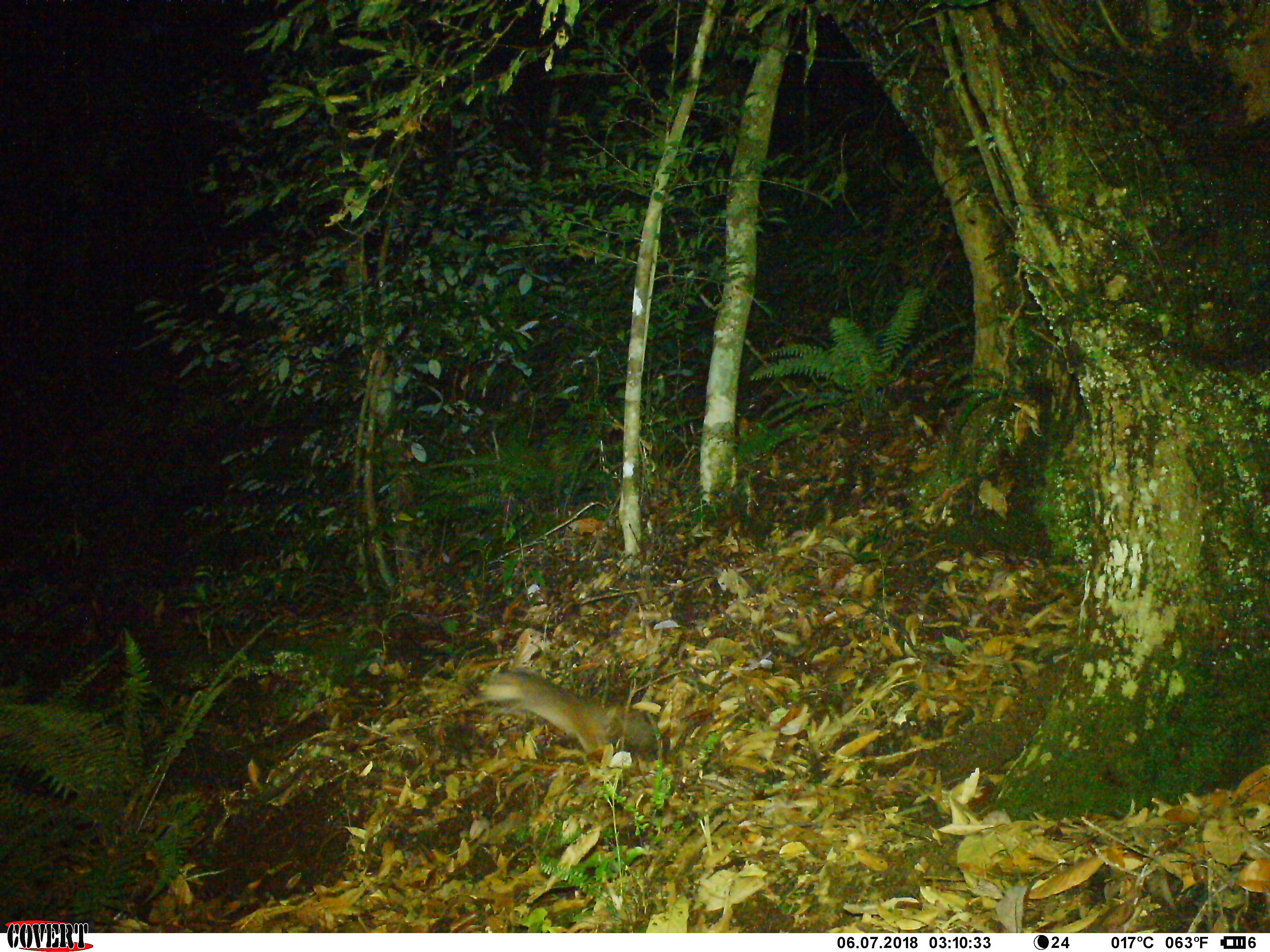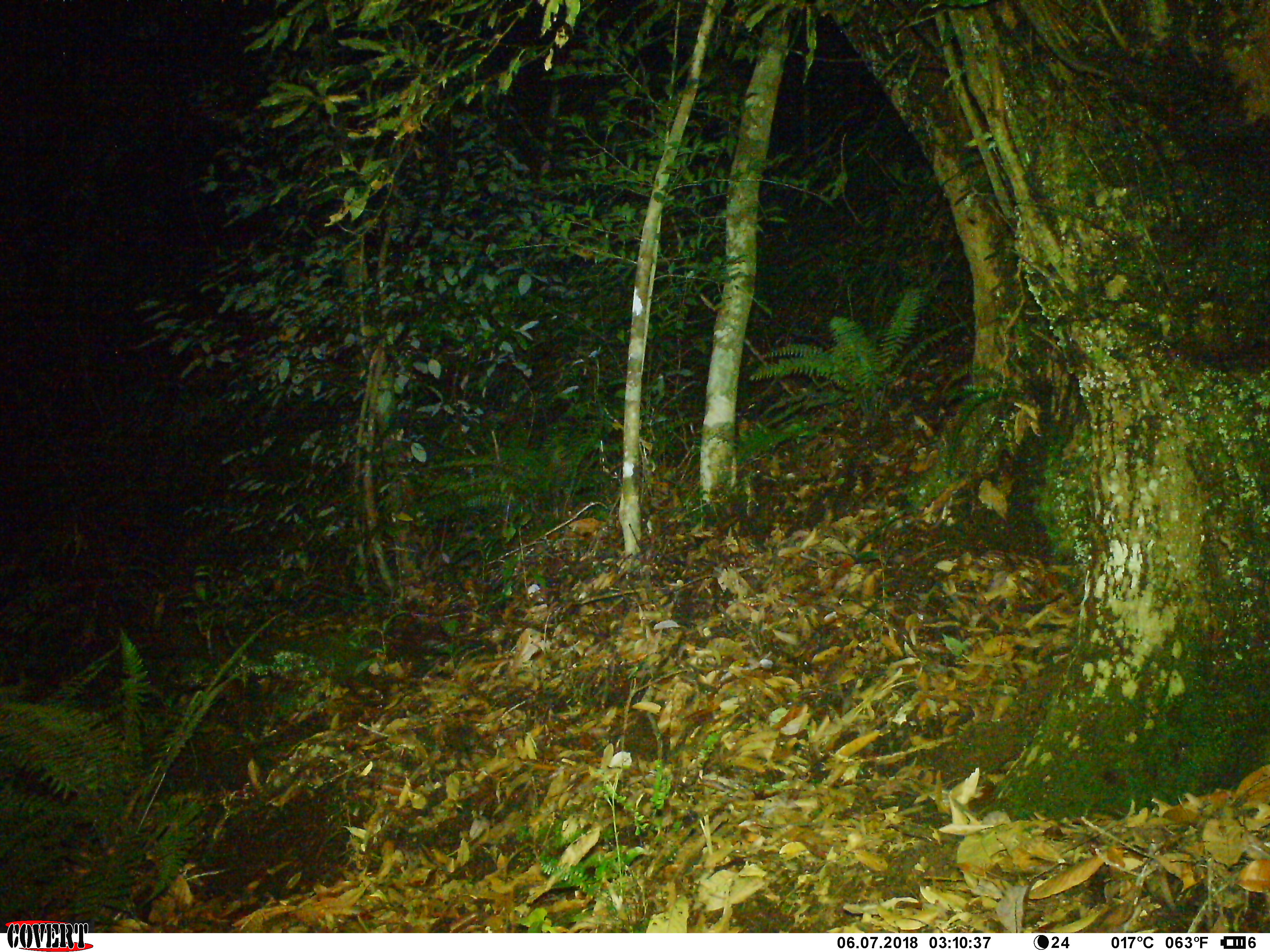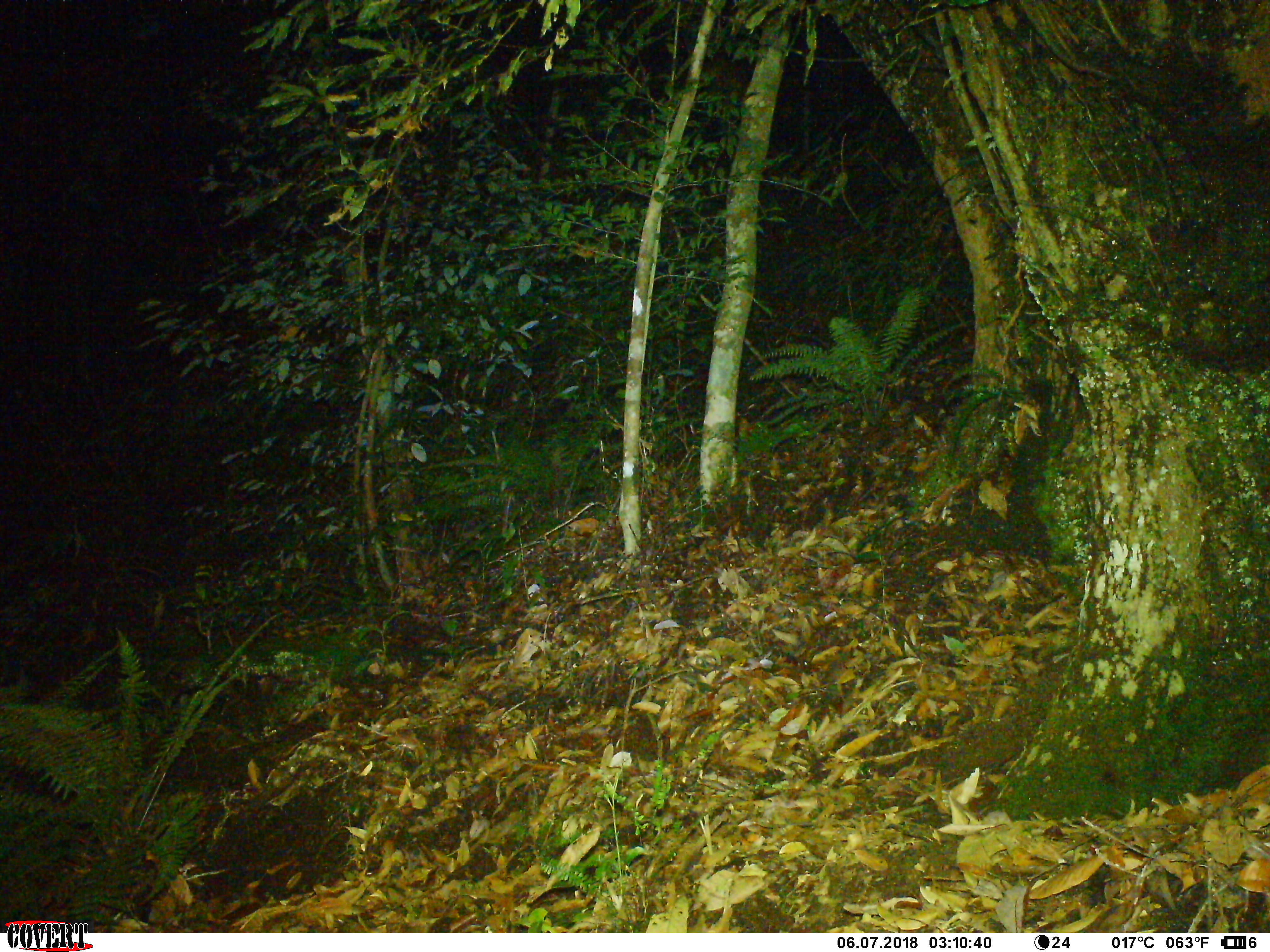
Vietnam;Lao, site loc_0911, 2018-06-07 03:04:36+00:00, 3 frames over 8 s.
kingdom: Animalia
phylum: Chordata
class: Mammalia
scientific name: Mammalia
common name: mammal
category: unidentified small mammal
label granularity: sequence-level